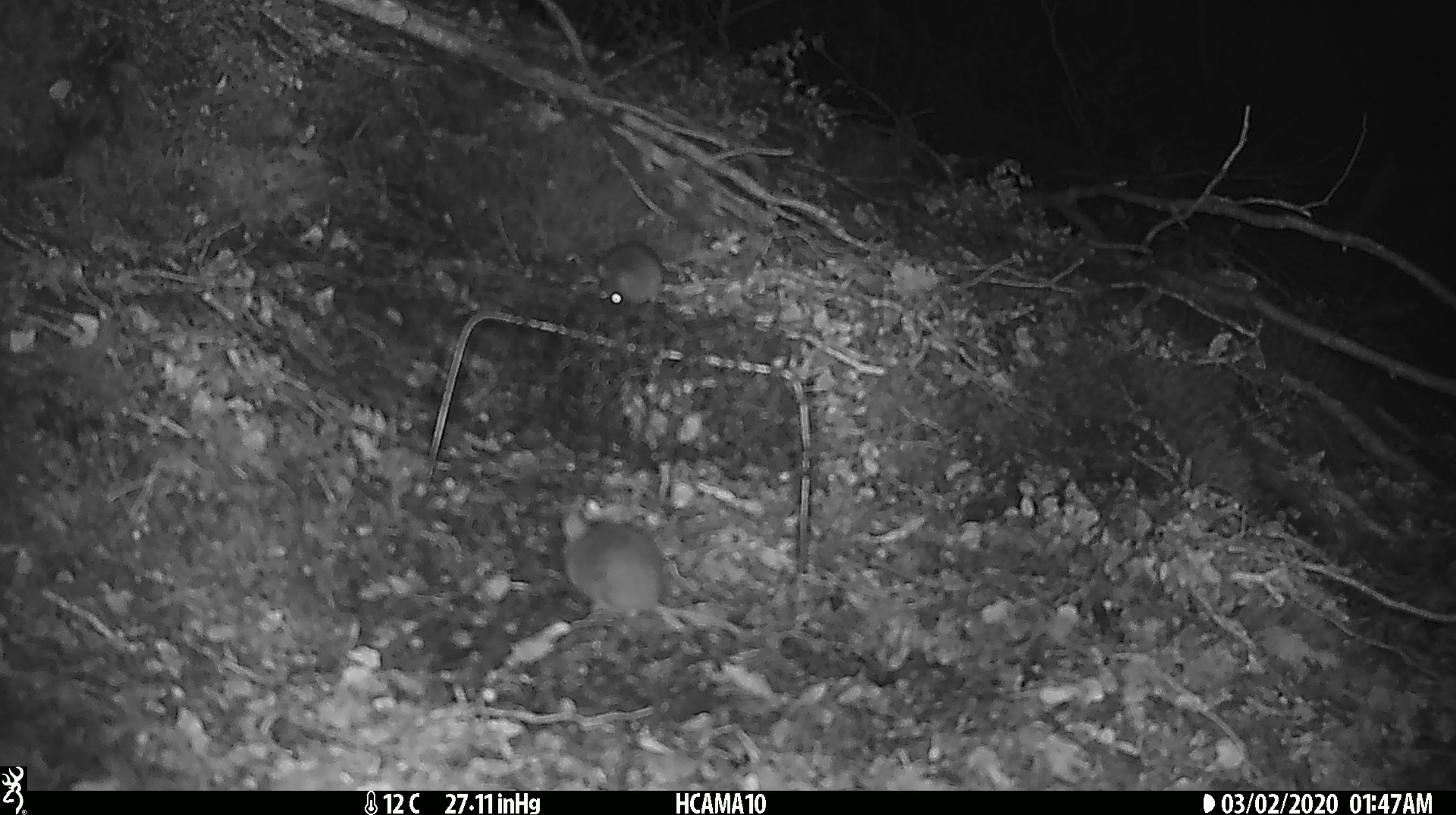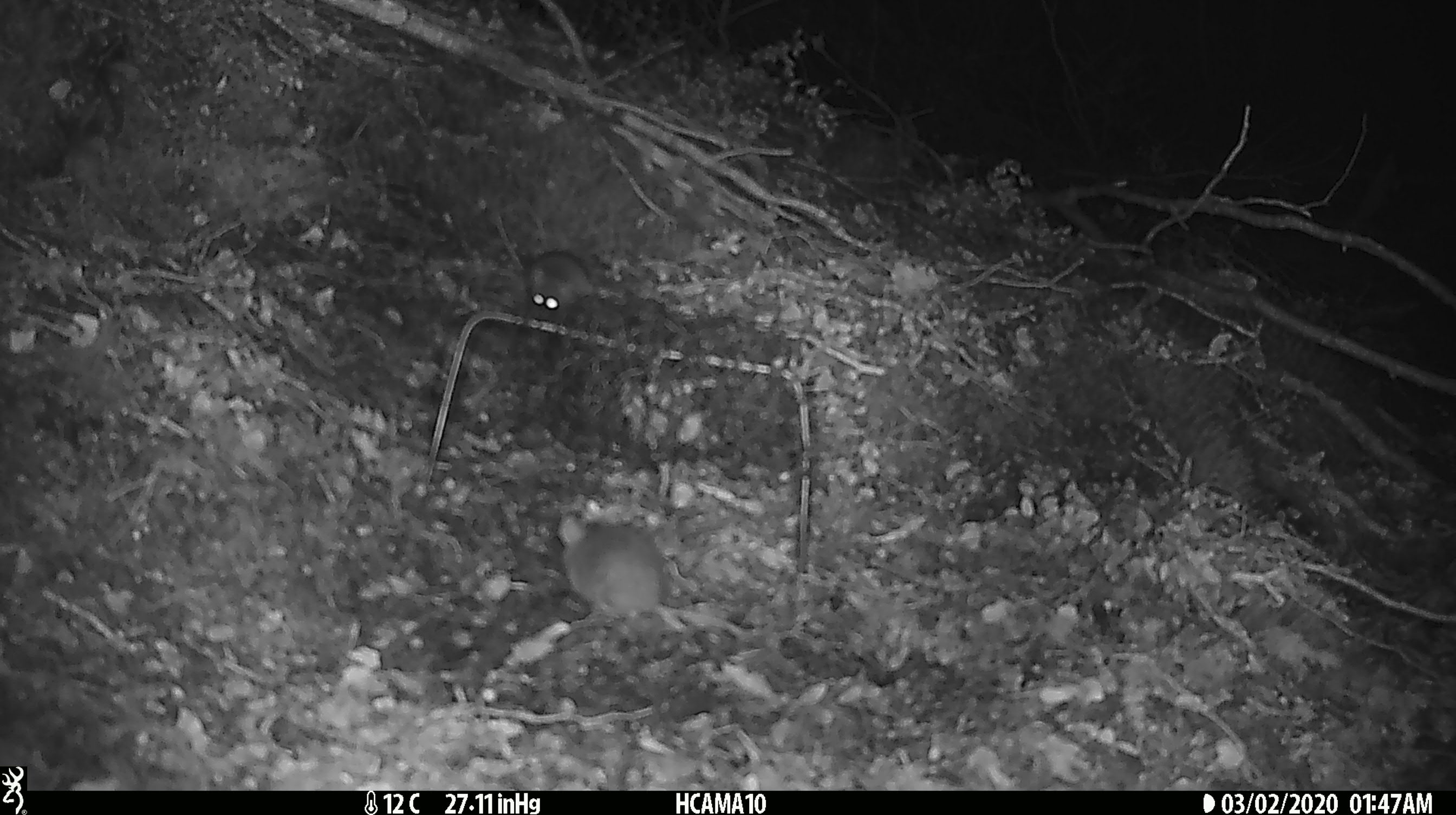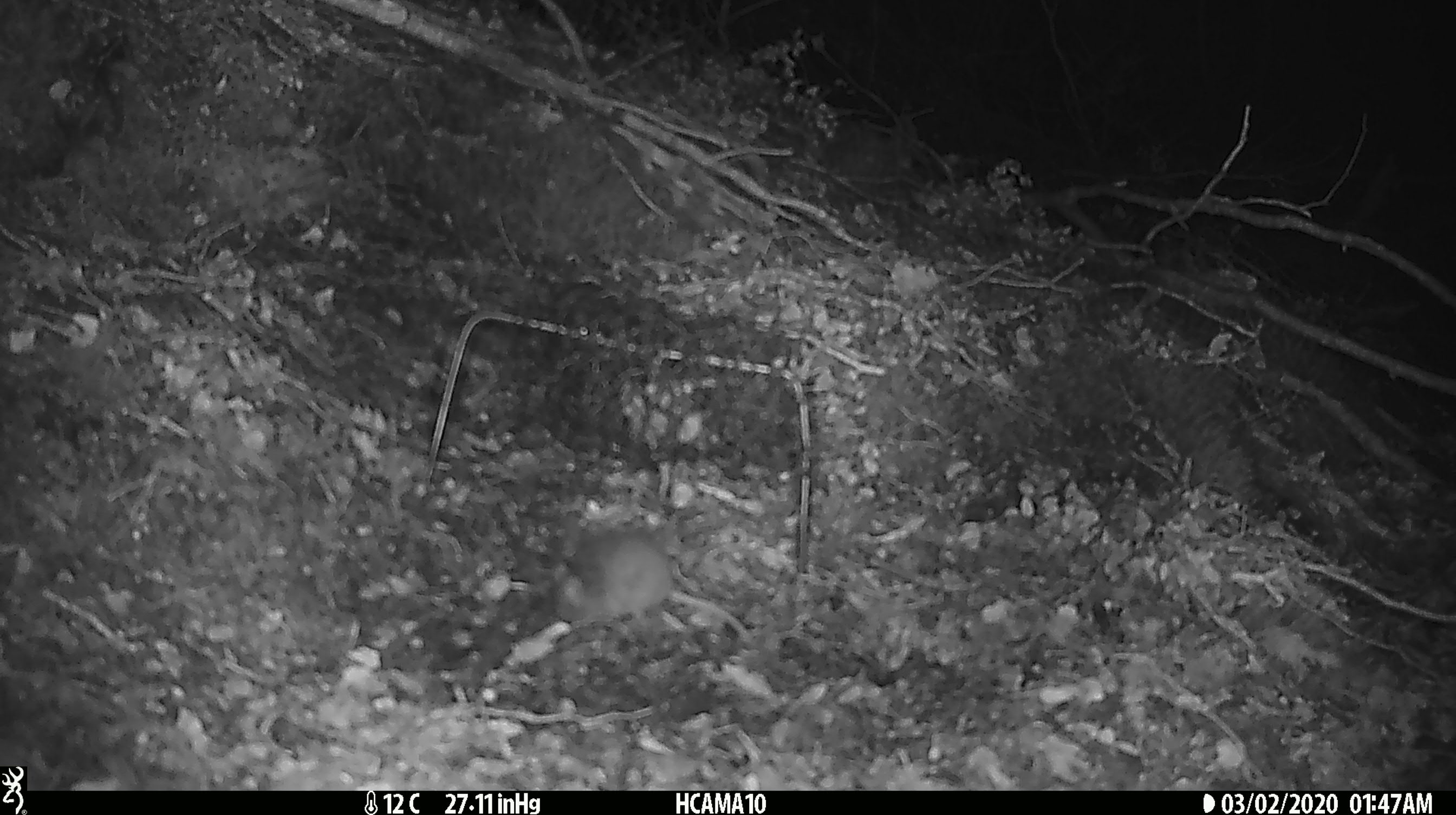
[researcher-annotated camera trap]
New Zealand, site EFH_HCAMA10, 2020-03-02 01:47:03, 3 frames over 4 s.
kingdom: Animalia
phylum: Chordata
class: Mammalia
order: Rodentia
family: Muridae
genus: Mus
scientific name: Mus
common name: mouse